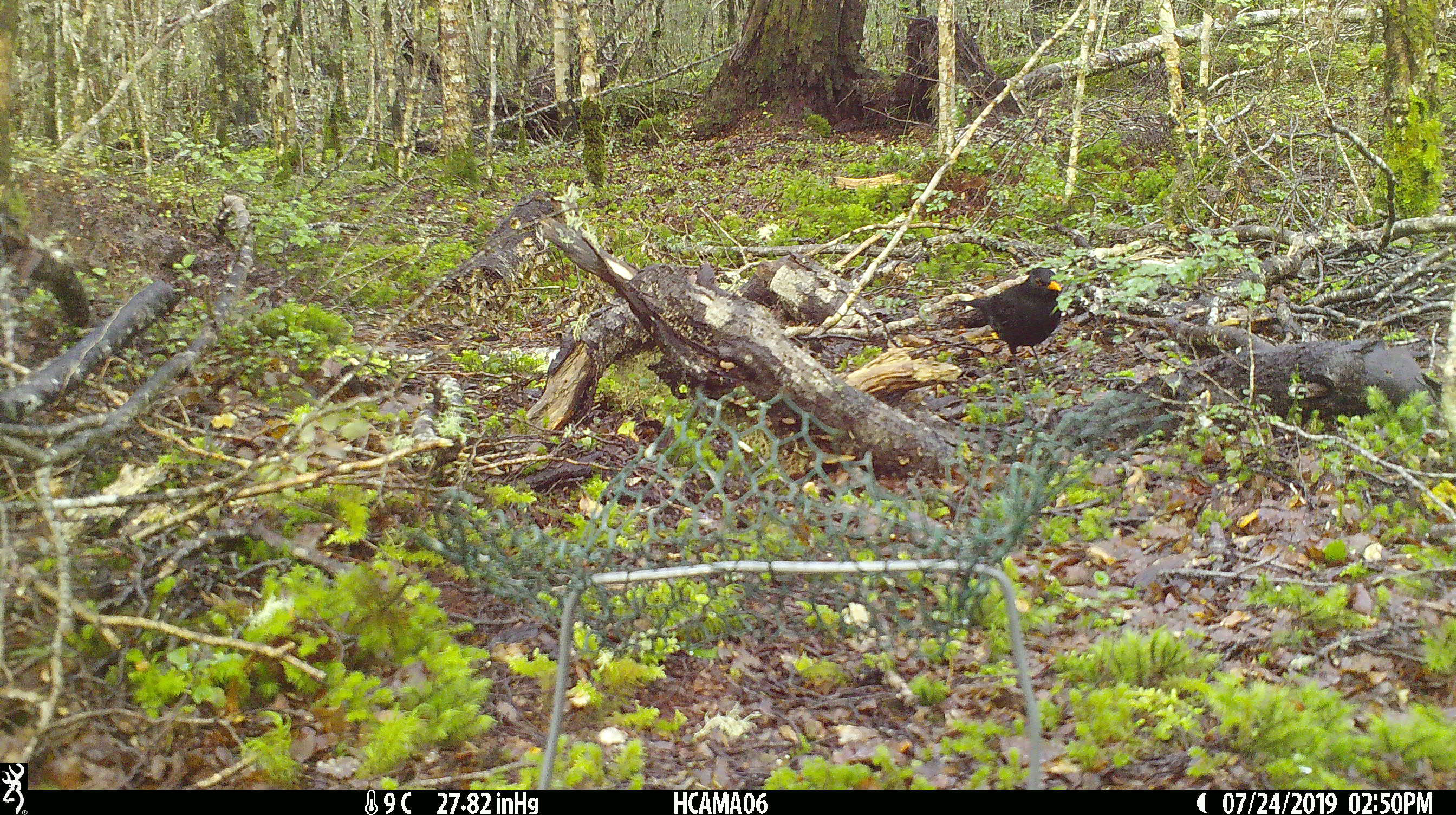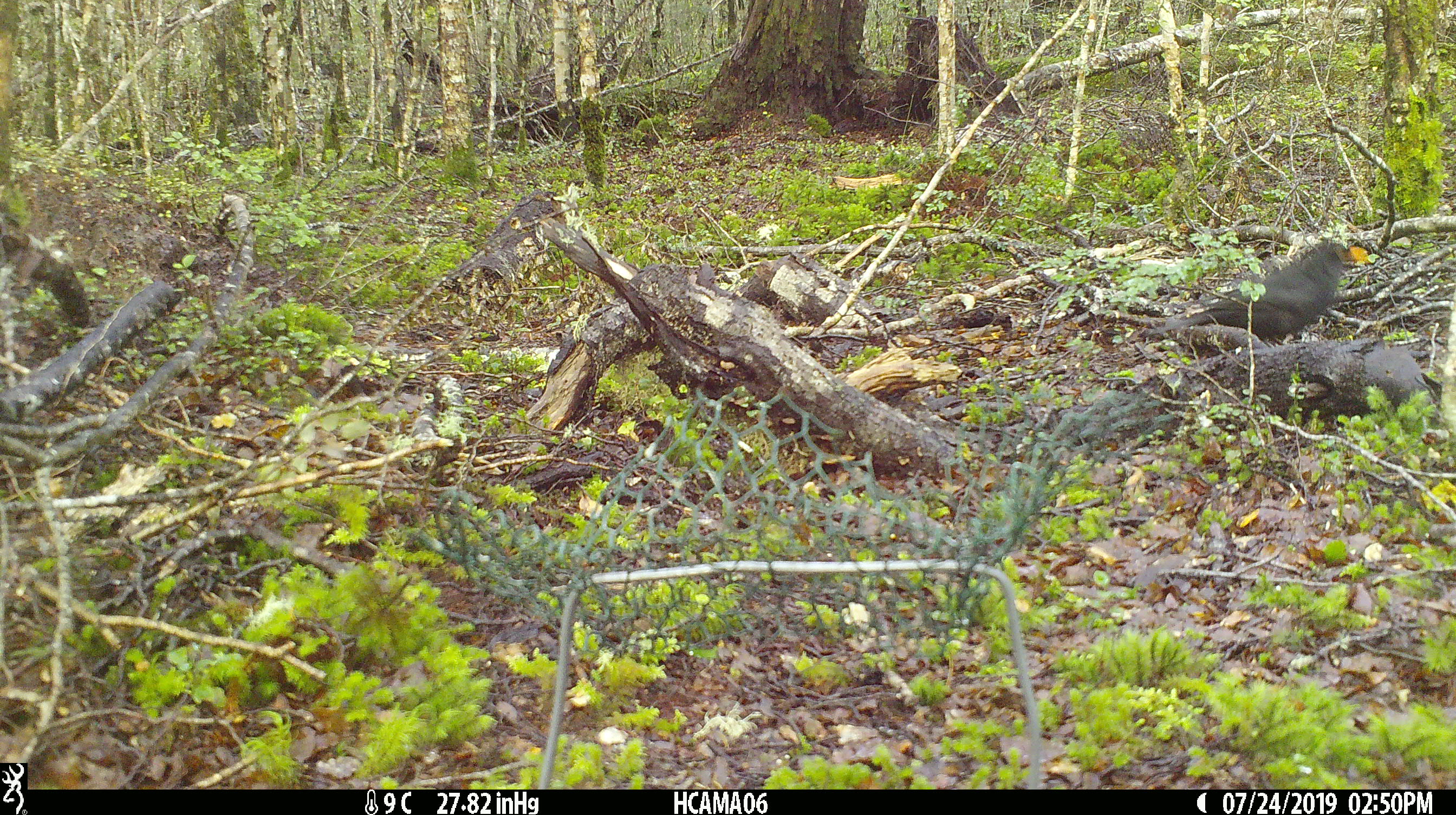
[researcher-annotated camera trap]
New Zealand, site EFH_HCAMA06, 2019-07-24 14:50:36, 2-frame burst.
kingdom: Animalia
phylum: Chordata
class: Aves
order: Passeriformes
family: Turdidae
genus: Turdus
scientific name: Turdus merula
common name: eurasian blackbird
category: blackbird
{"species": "blackbird (eurasian blackbird) (Turdus merula)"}